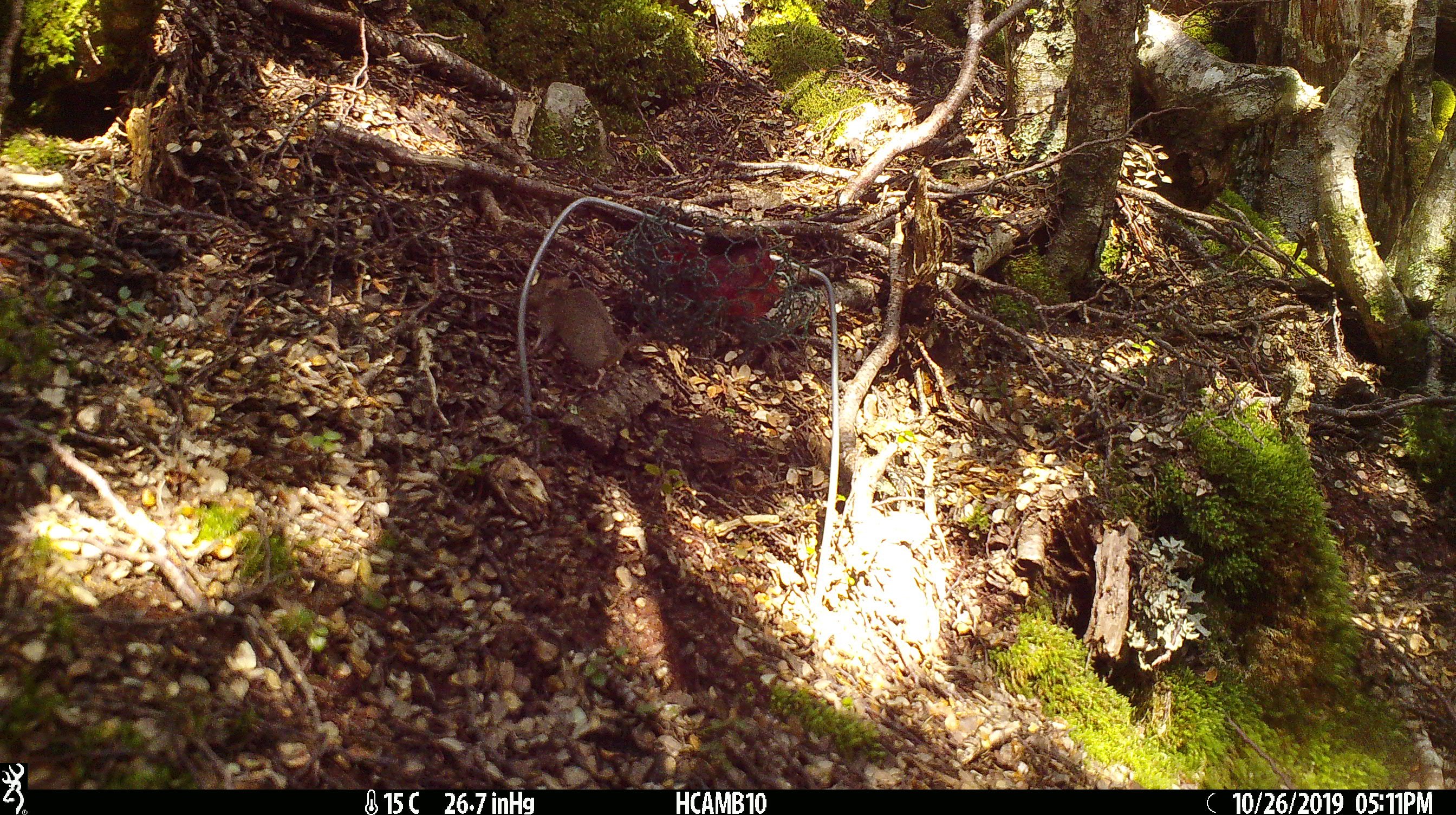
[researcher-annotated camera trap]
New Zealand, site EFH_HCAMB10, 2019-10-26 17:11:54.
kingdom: Animalia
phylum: Chordata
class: Mammalia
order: Rodentia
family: Muridae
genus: Mus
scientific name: Mus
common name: mouse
Mouse (Mus).